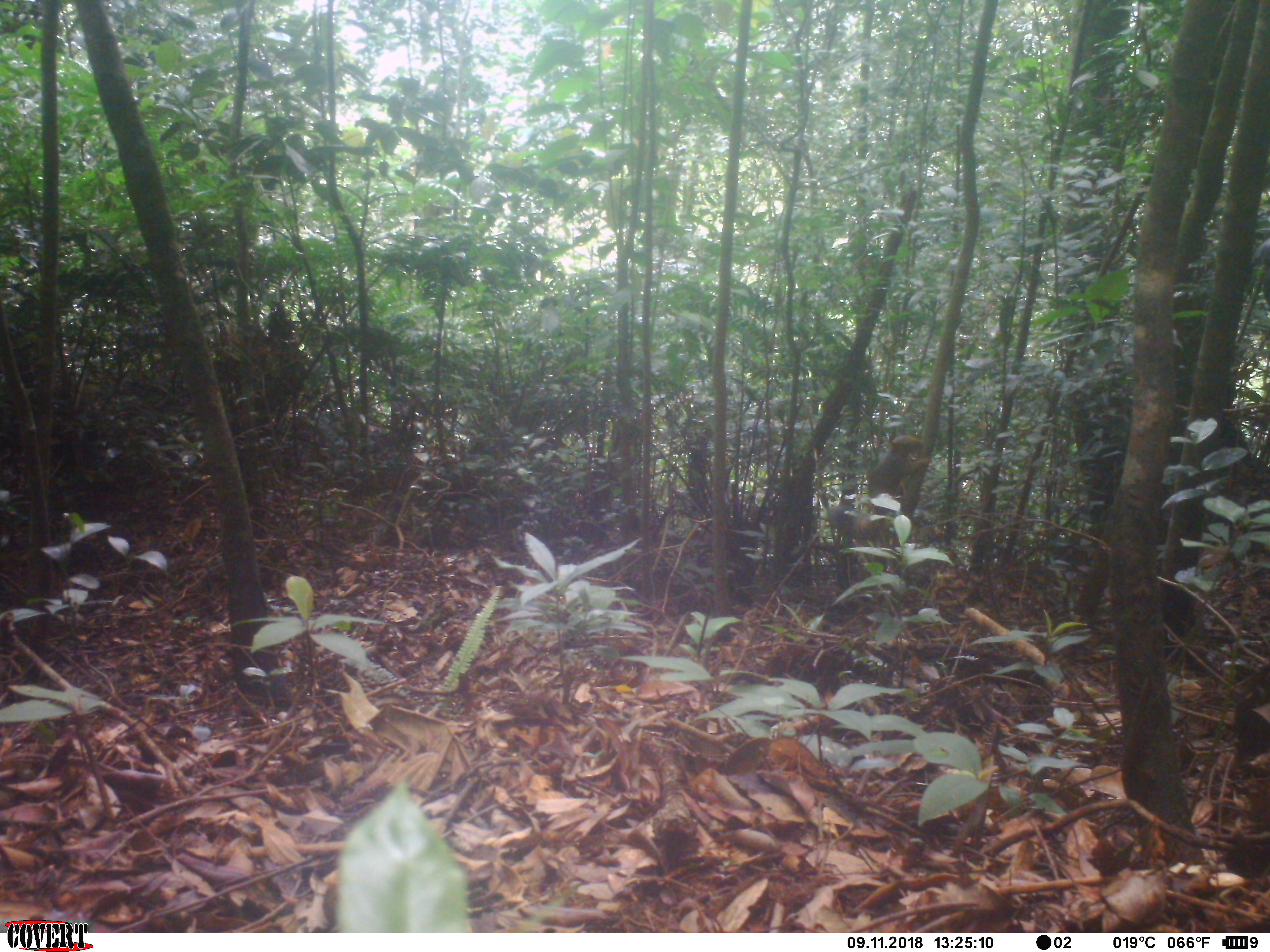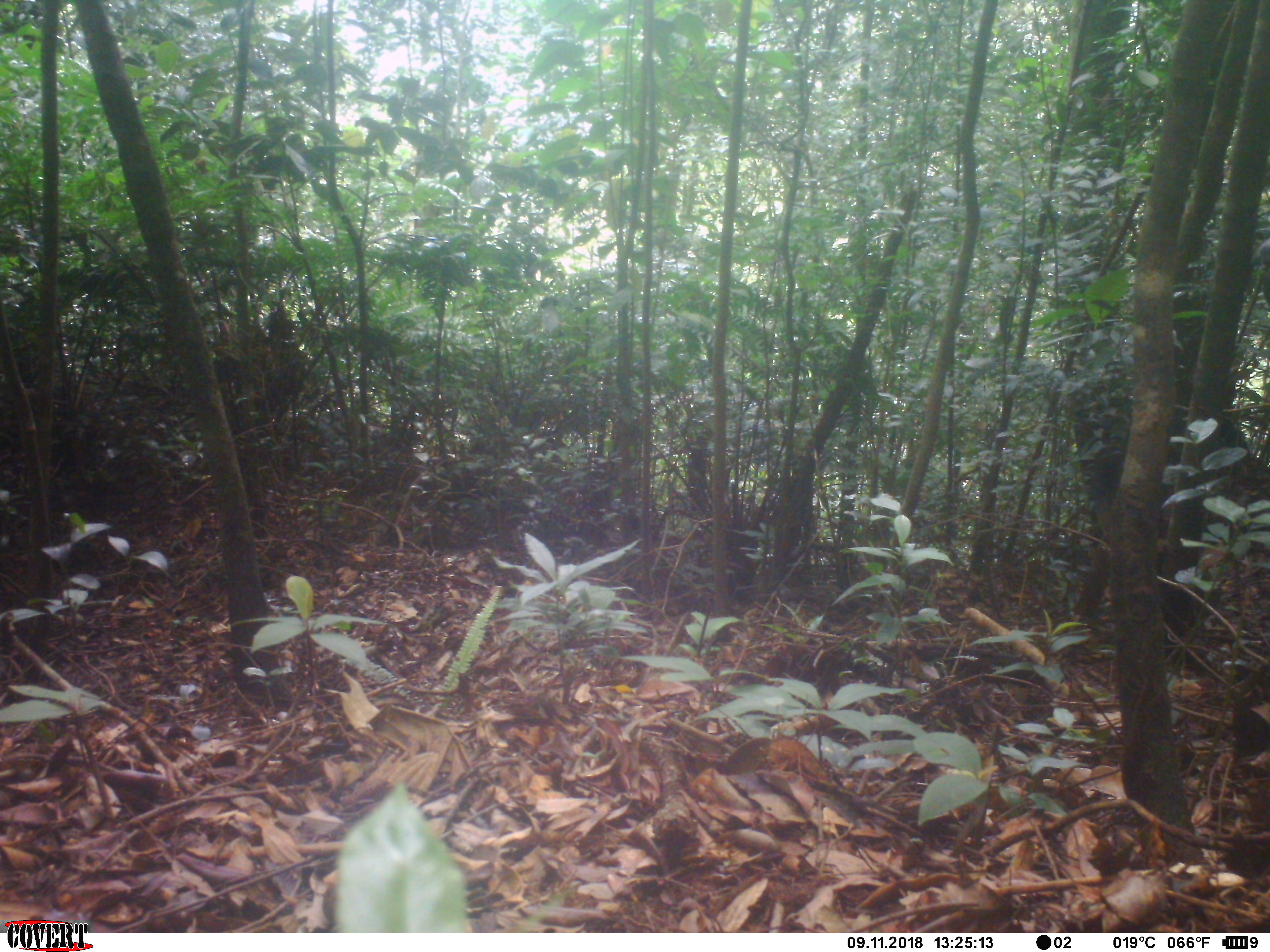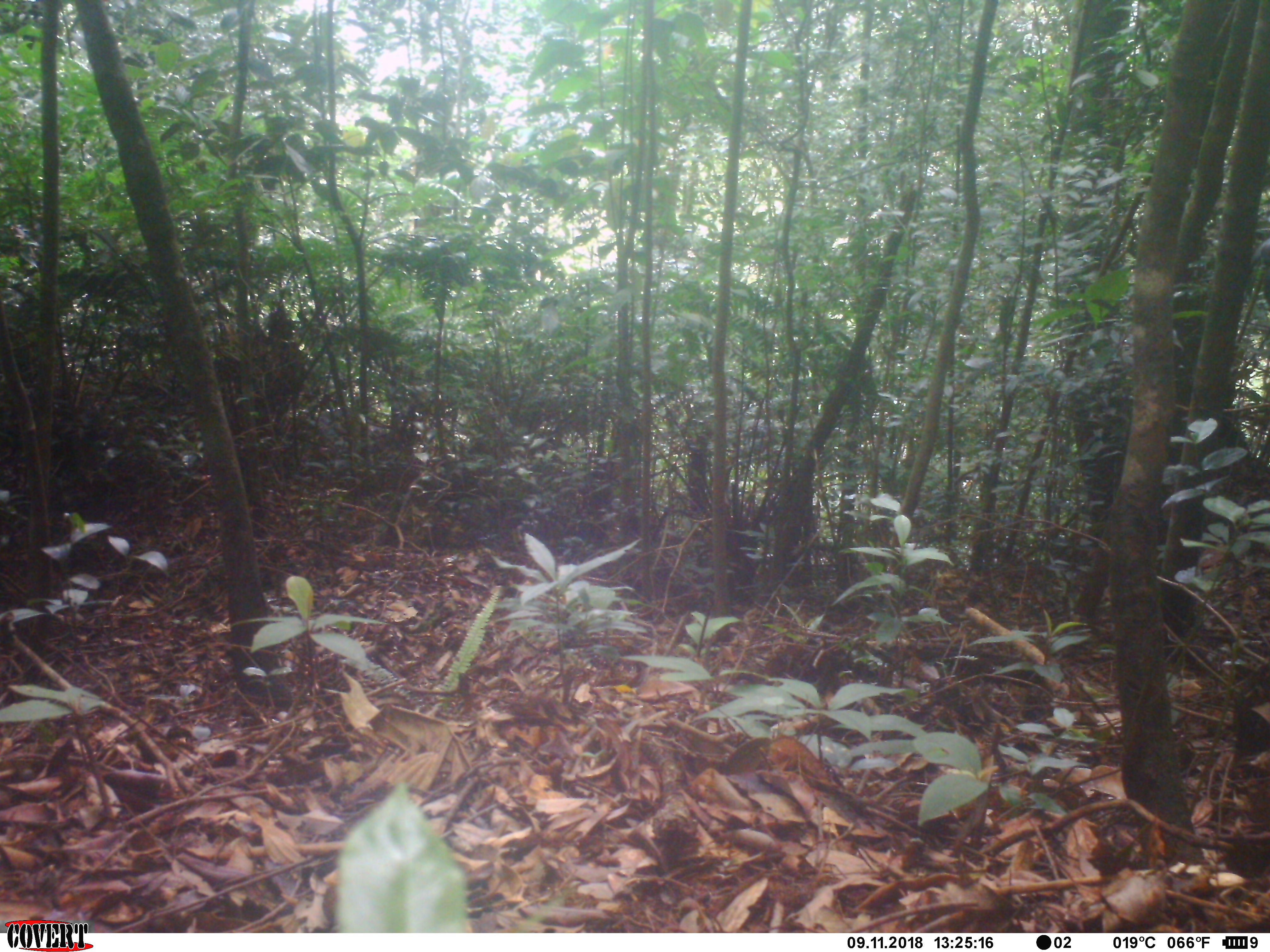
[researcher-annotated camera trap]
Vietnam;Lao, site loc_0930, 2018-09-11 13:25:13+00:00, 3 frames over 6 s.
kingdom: Animalia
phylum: Chordata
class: Mammalia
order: Rodentia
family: Sciuridae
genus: Sciurus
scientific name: Sciurus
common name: squirrel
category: unidentified squirrel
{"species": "unidentified squirrel (squirrel) (Sciurus)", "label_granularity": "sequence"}